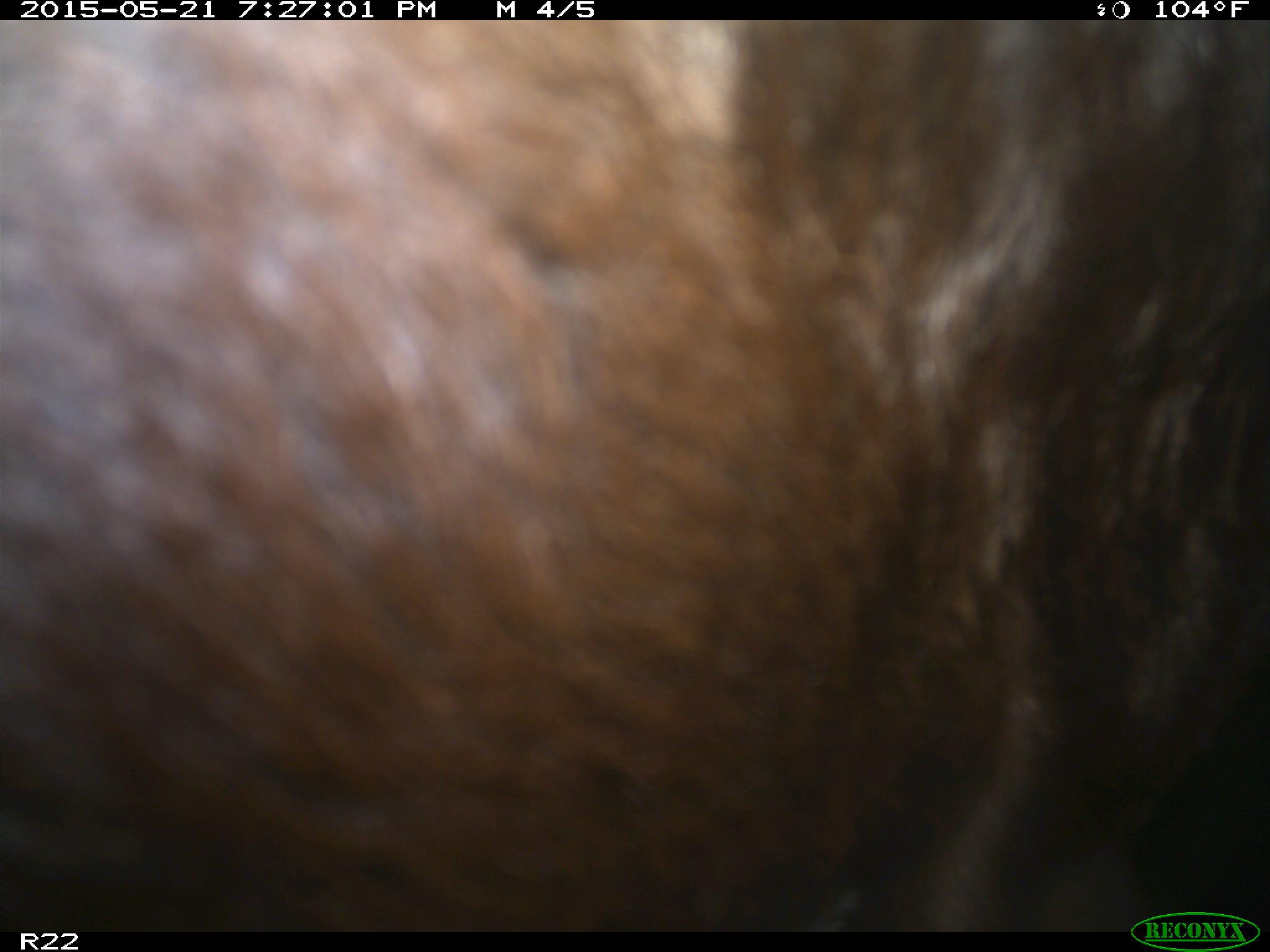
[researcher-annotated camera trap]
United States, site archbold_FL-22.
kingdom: Animalia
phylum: Chordata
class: Mammalia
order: Artiodactyla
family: Bovidae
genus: Bos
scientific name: Bos taurus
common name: domestic cow